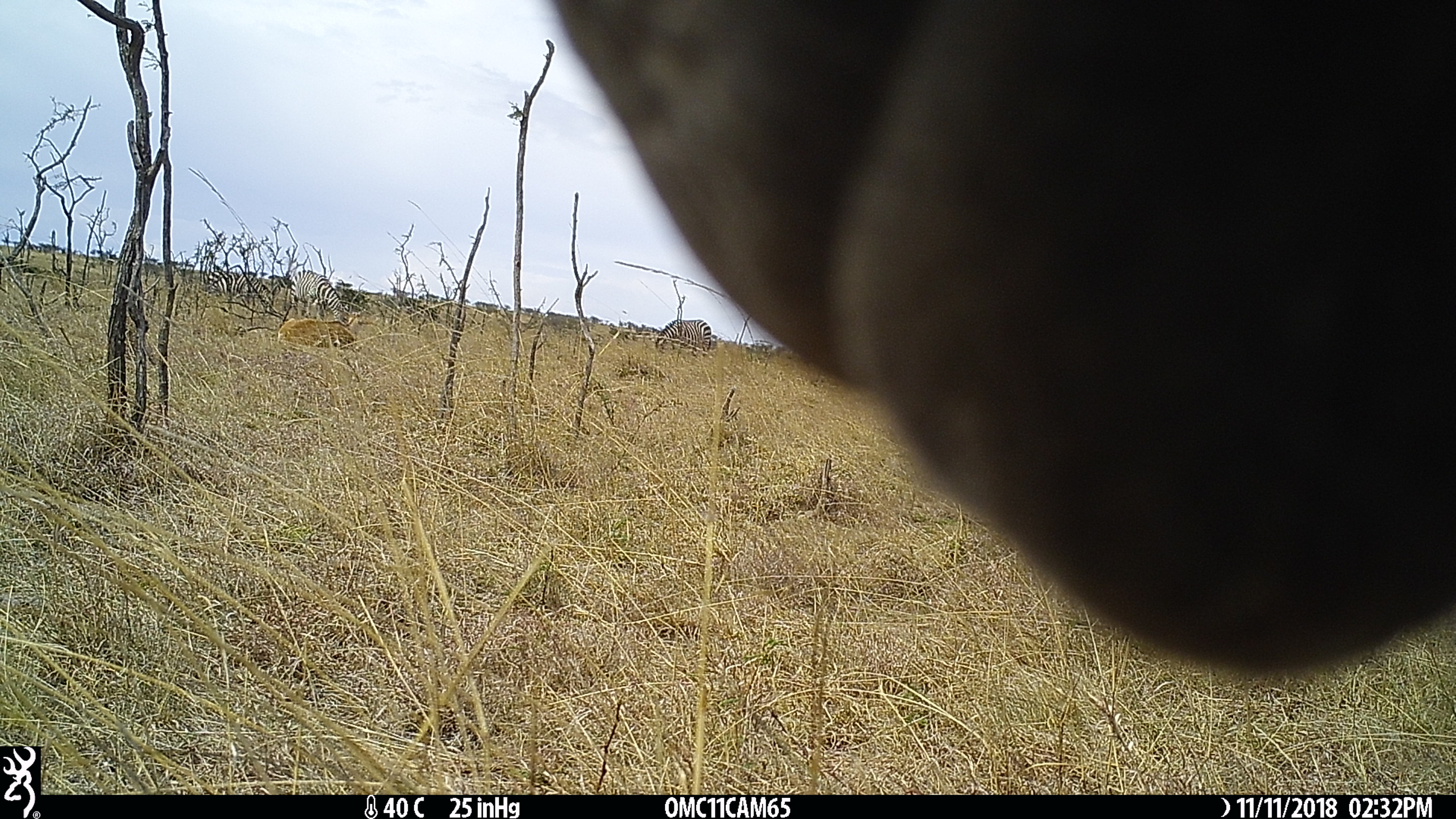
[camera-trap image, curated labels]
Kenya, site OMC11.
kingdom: Animalia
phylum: Chordata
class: Mammalia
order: Perissodactyla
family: Equidae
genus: Equus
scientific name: Equus quagga burchellii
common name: burchell's zebra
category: zebra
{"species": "zebra (burchell's zebra) (Equus quagga burchellii)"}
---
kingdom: Animalia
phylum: Chordata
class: Mammalia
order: Artiodactyla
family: Bovidae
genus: Alcelaphus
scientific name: Alcelaphus buselaphus cokii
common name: coke's hartebeest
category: hartebeest cokes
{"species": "hartebeest cokes (coke's hartebeest) (Alcelaphus buselaphus cokii)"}